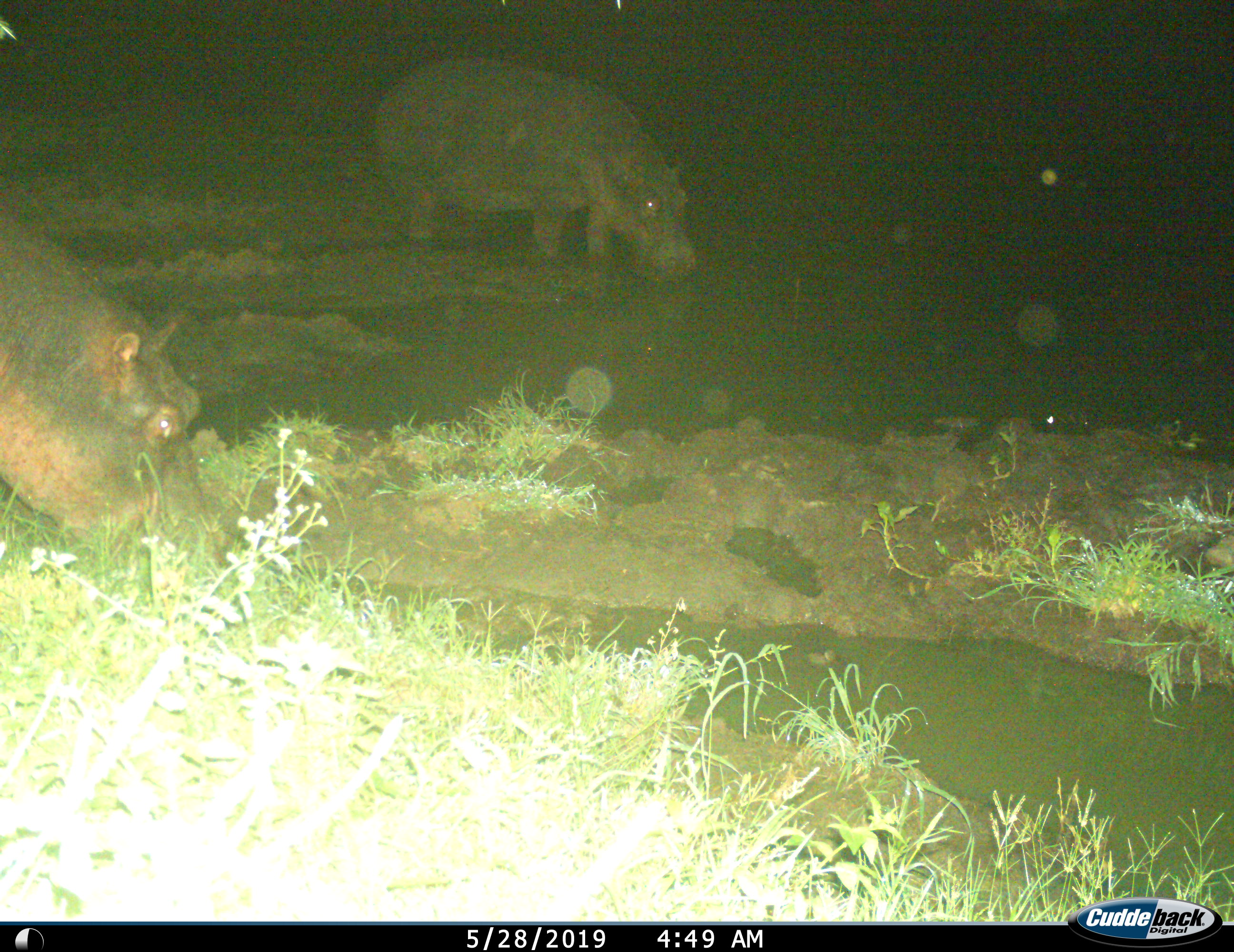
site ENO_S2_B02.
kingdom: Animalia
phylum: Chordata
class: Mammalia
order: Artiodactyla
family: Hippopotamidae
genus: Hippopotamus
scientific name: Hippopotamus amphibius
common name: hippopotamus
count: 2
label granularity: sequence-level